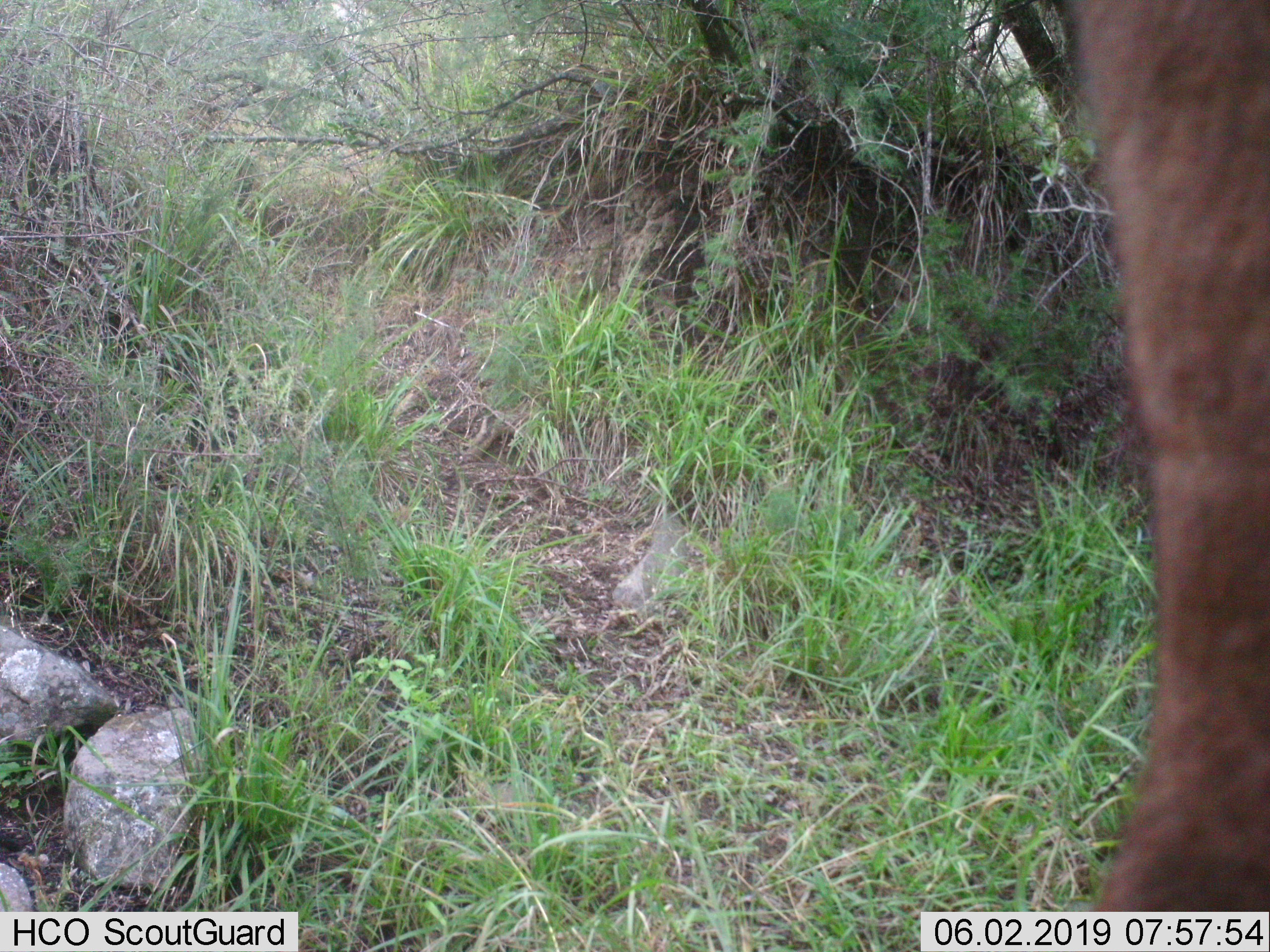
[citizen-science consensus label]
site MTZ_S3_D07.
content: unidentified animal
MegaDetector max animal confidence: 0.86